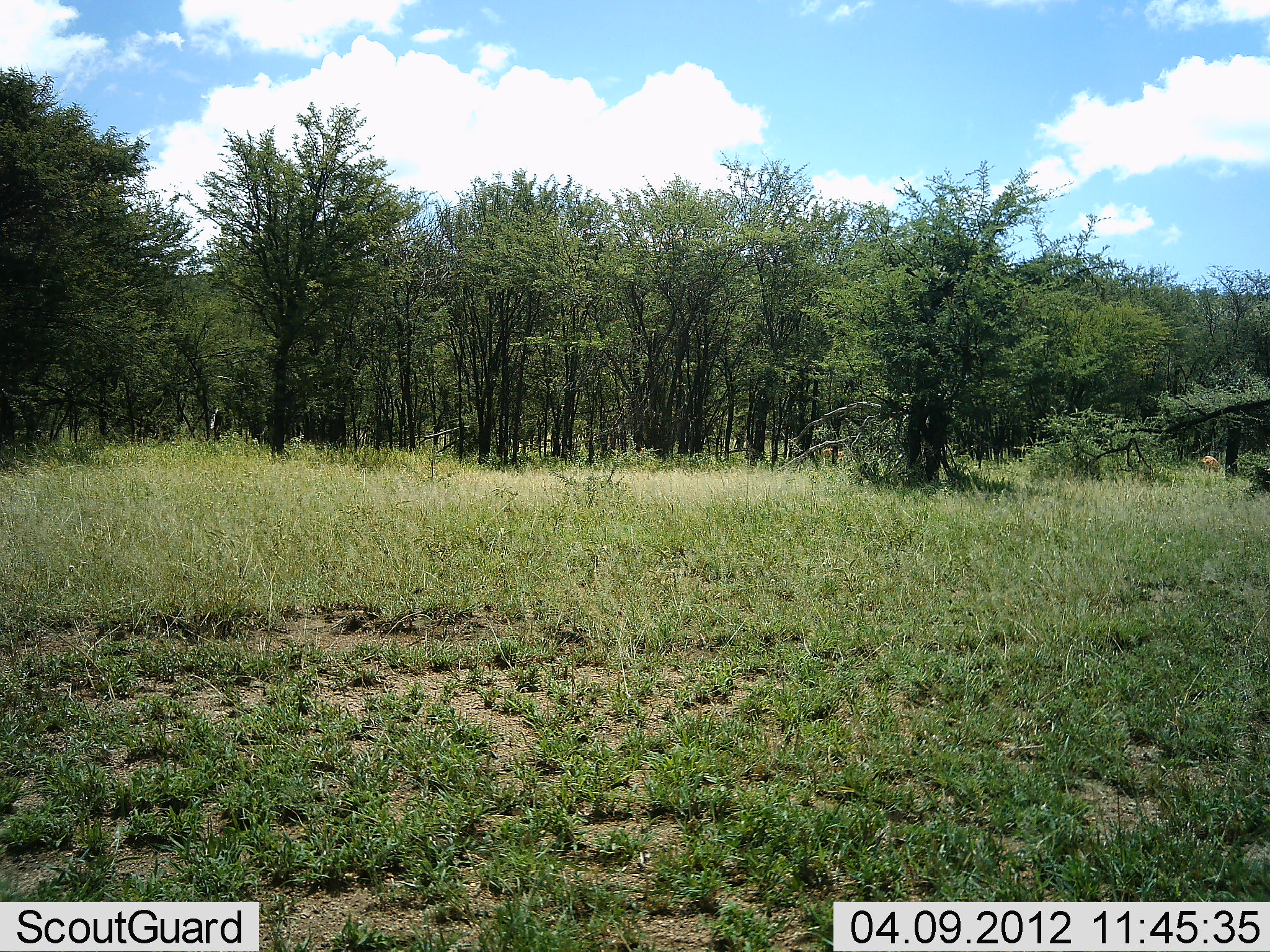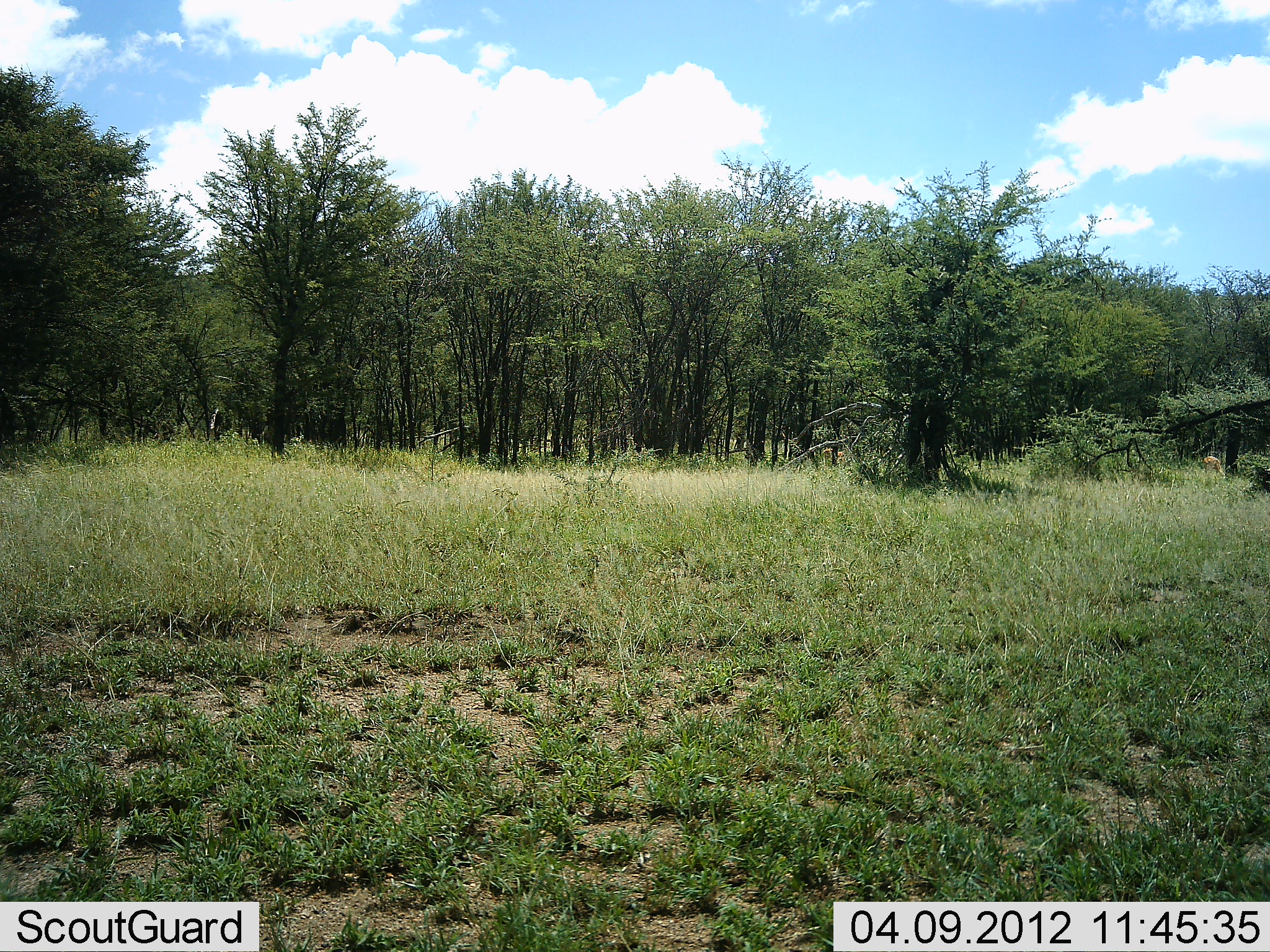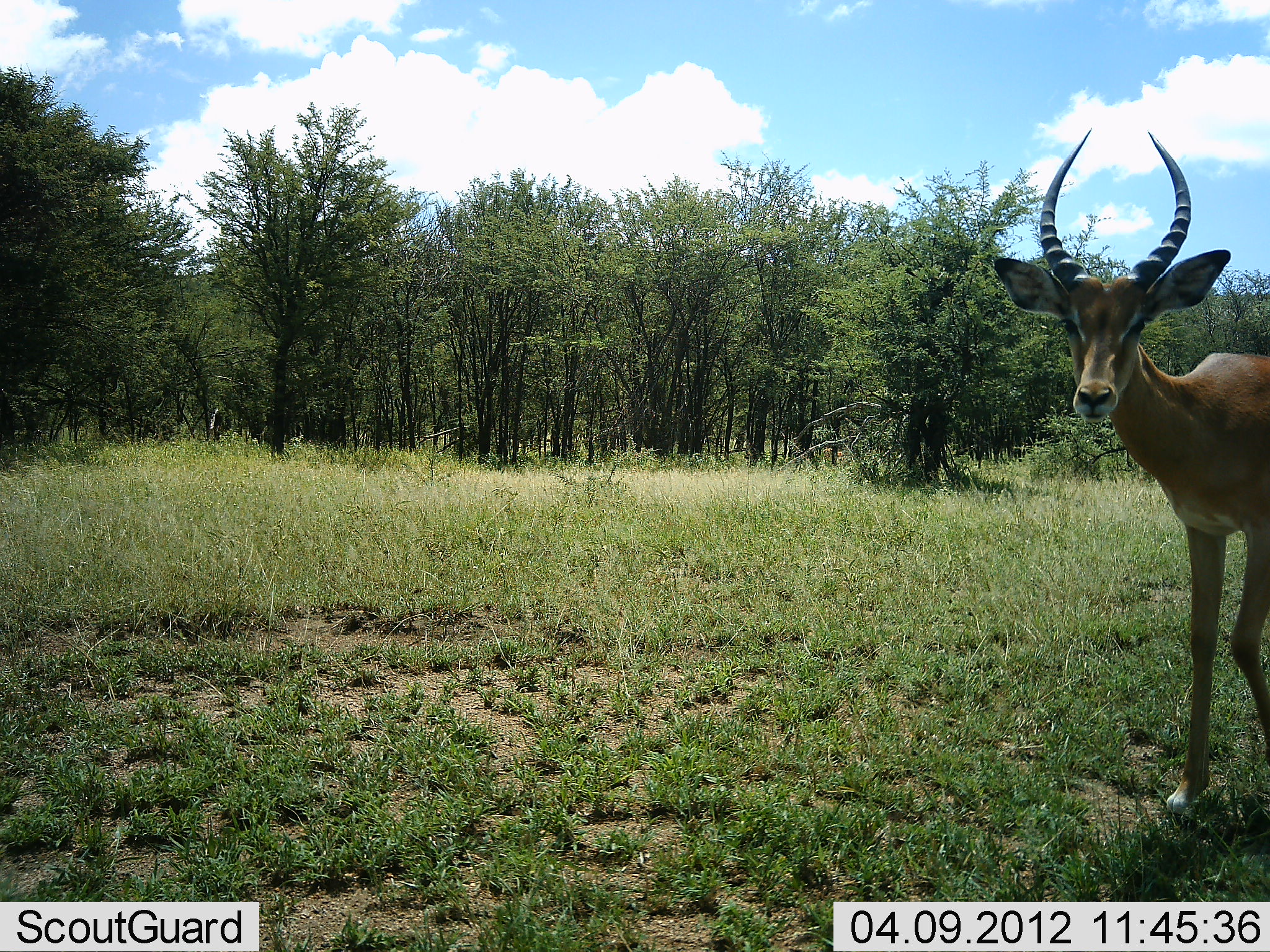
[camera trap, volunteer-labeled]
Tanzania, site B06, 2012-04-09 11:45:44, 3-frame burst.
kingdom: Animalia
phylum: Chordata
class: Mammalia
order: Artiodactyla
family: Bovidae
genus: Aepyceros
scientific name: Aepyceros melampus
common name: impala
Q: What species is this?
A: Impala (Aepyceros melampus).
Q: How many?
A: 1.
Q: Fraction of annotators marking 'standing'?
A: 28%.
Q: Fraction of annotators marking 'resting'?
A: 0%.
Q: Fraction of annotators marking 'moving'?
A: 83%.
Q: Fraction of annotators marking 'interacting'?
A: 6%.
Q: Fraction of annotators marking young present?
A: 11%.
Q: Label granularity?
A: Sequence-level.